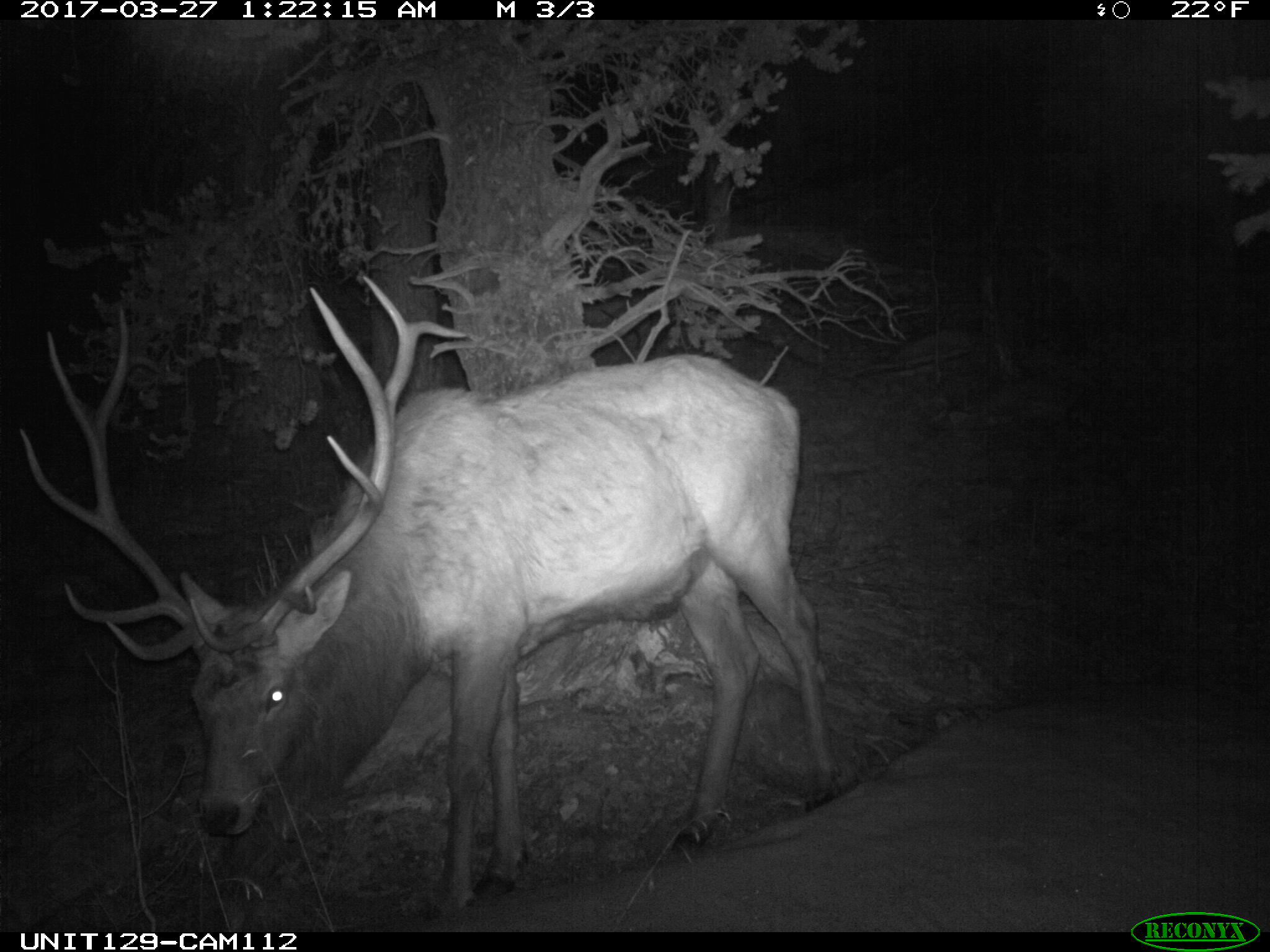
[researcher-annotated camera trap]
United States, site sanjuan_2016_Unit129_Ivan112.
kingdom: Animalia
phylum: Chordata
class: Mammalia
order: Artiodactyla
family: Cervidae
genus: Cervus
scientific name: Cervus elaphus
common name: red deer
Cervus elaphus (red deer).